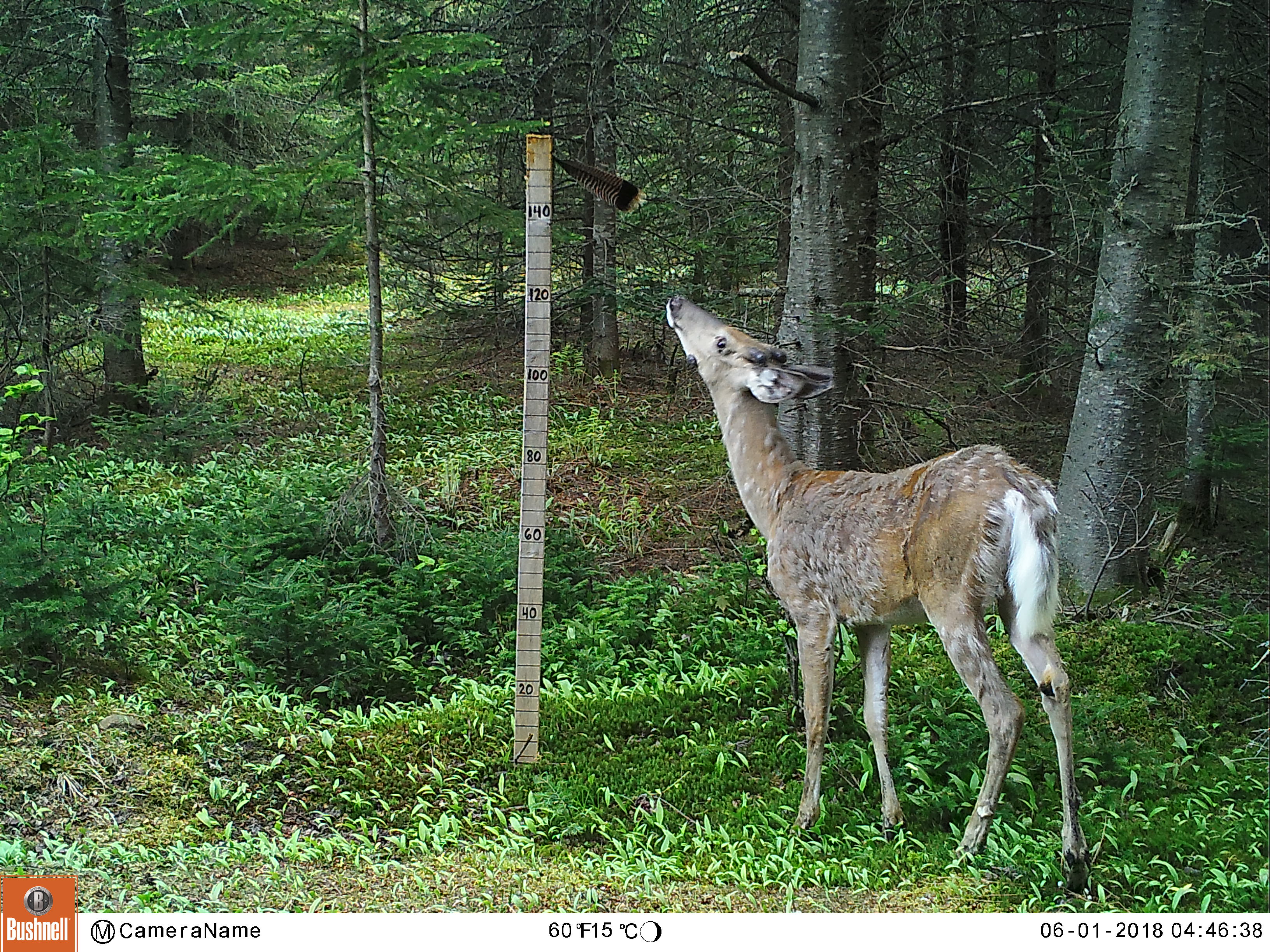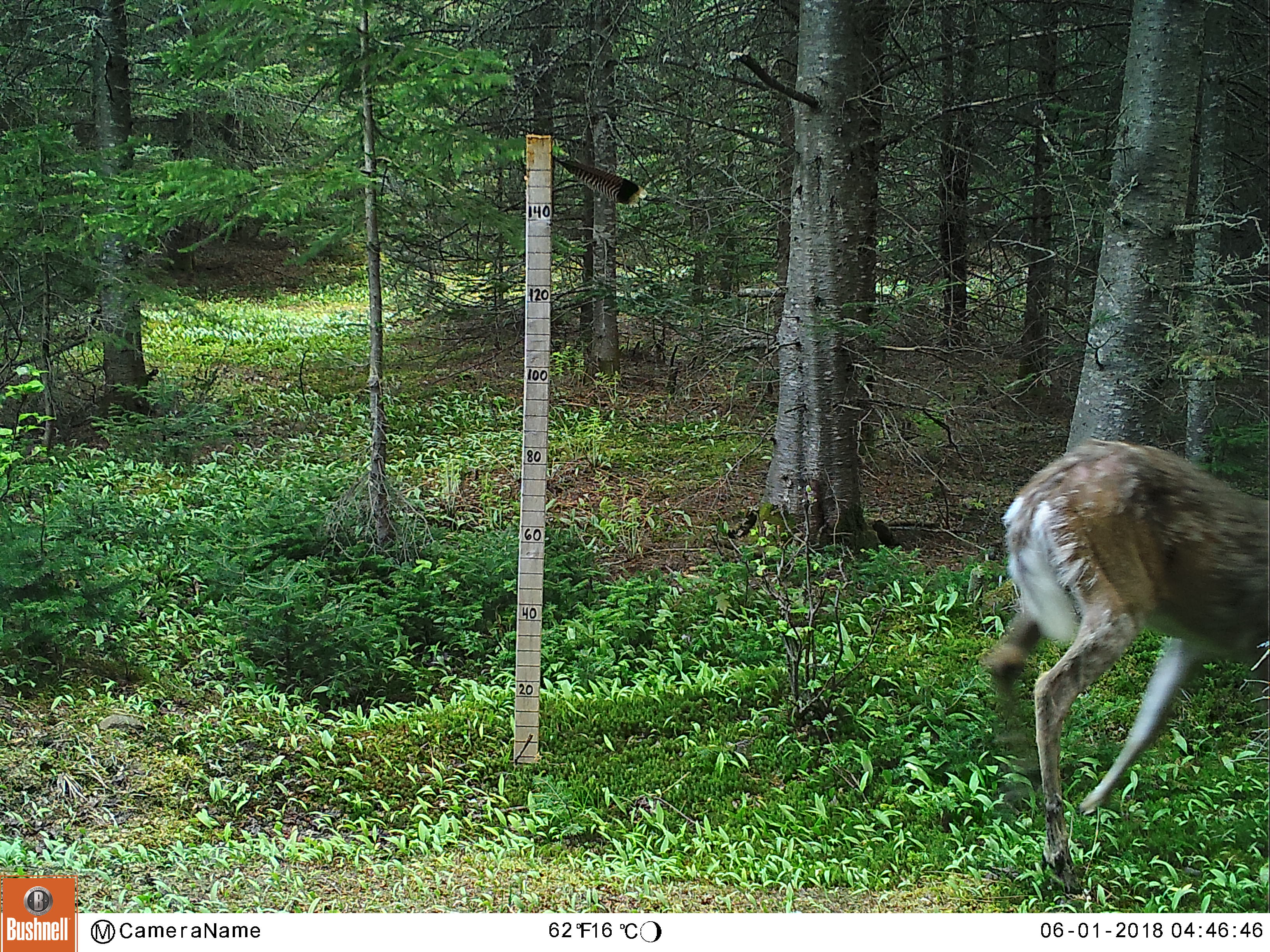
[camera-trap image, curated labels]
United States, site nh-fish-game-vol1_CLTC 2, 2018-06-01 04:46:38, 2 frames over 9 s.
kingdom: Animalia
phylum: Chordata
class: Mammalia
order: Artiodactyla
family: Cervidae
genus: Odocoileus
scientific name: Odocoileus virginianus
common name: white-tailed deer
White-tailed deer (Odocoileus virginianus).